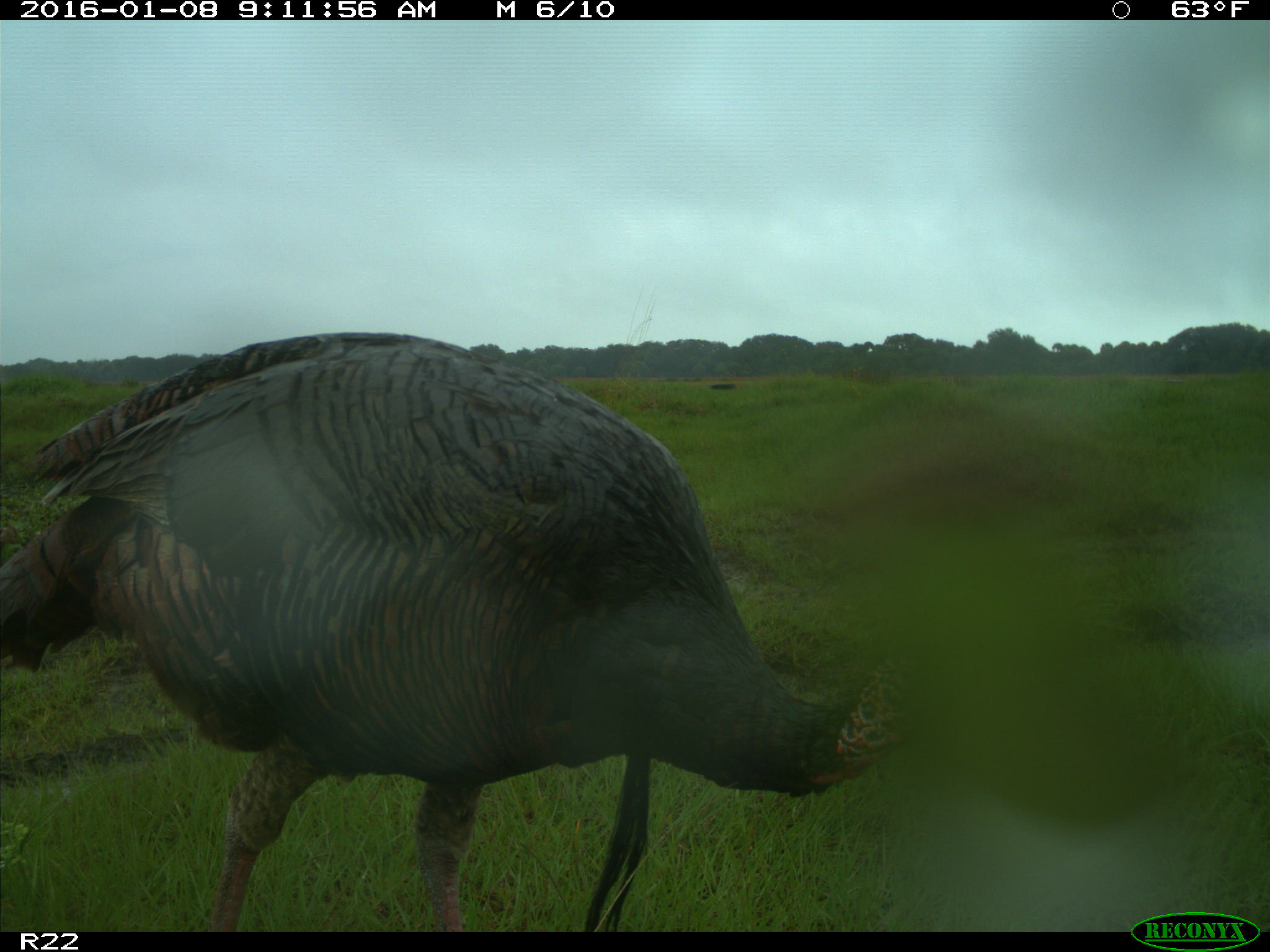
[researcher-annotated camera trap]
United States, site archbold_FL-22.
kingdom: Animalia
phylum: Chordata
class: Aves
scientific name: Aves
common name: birds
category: unidentified bird